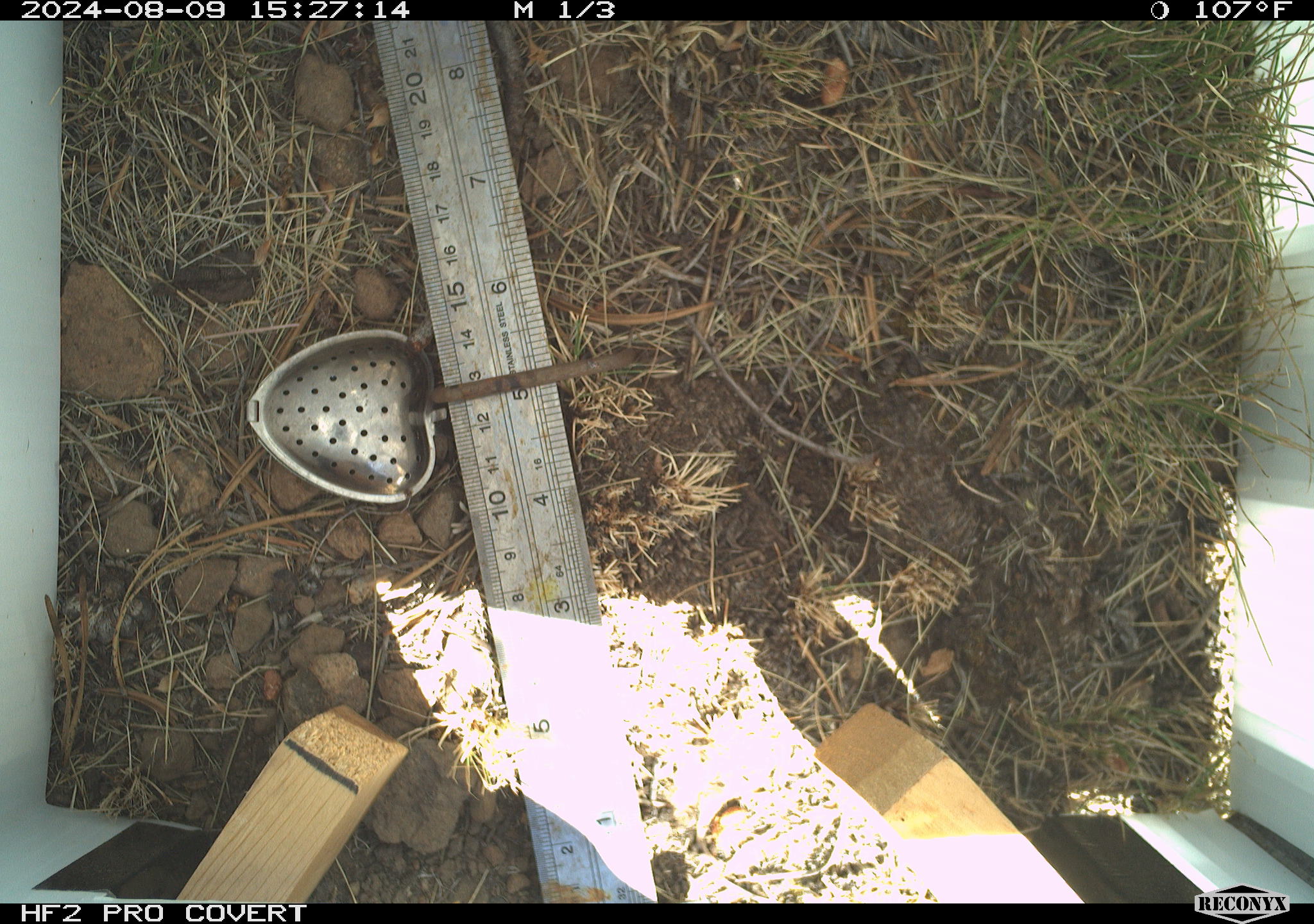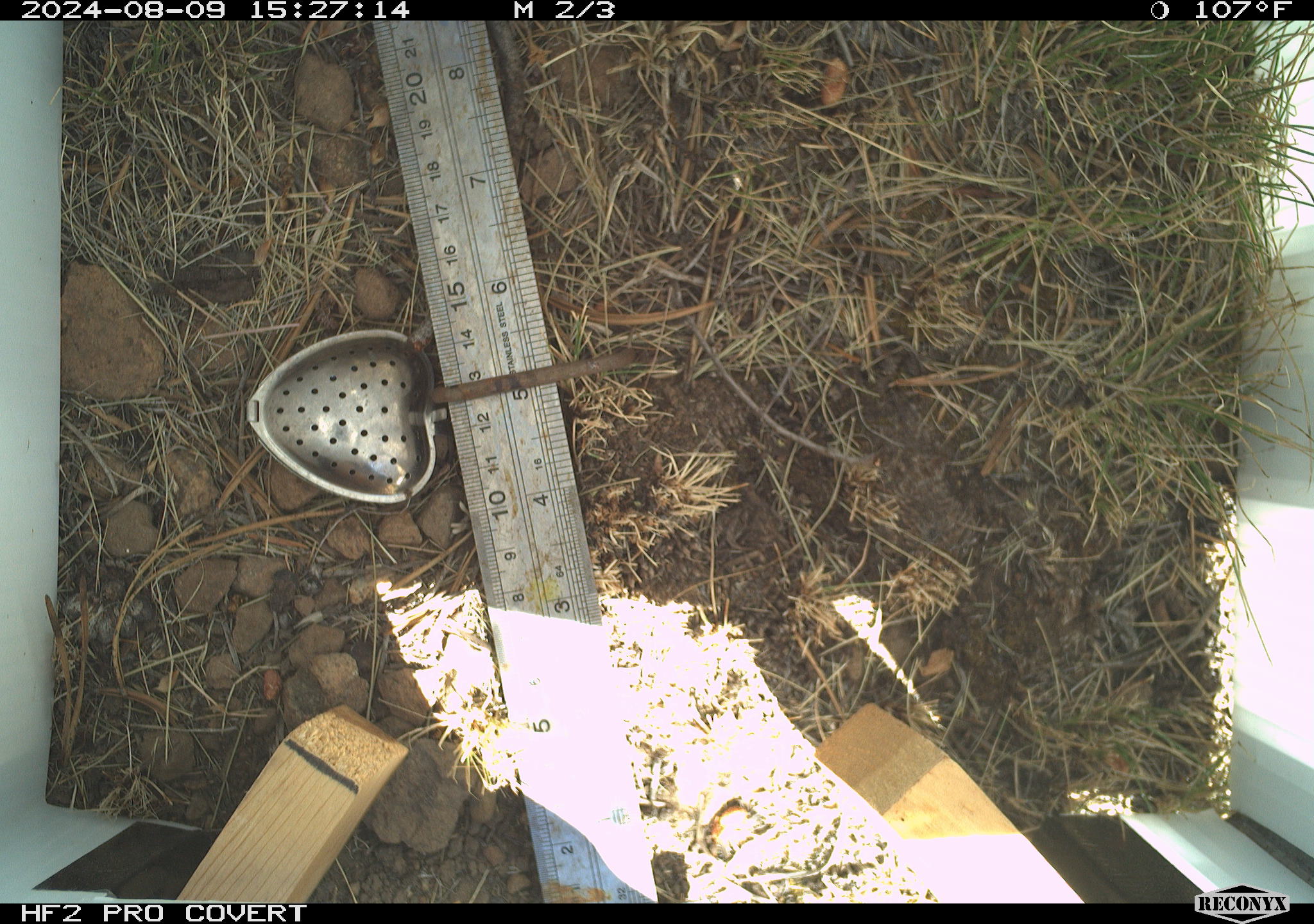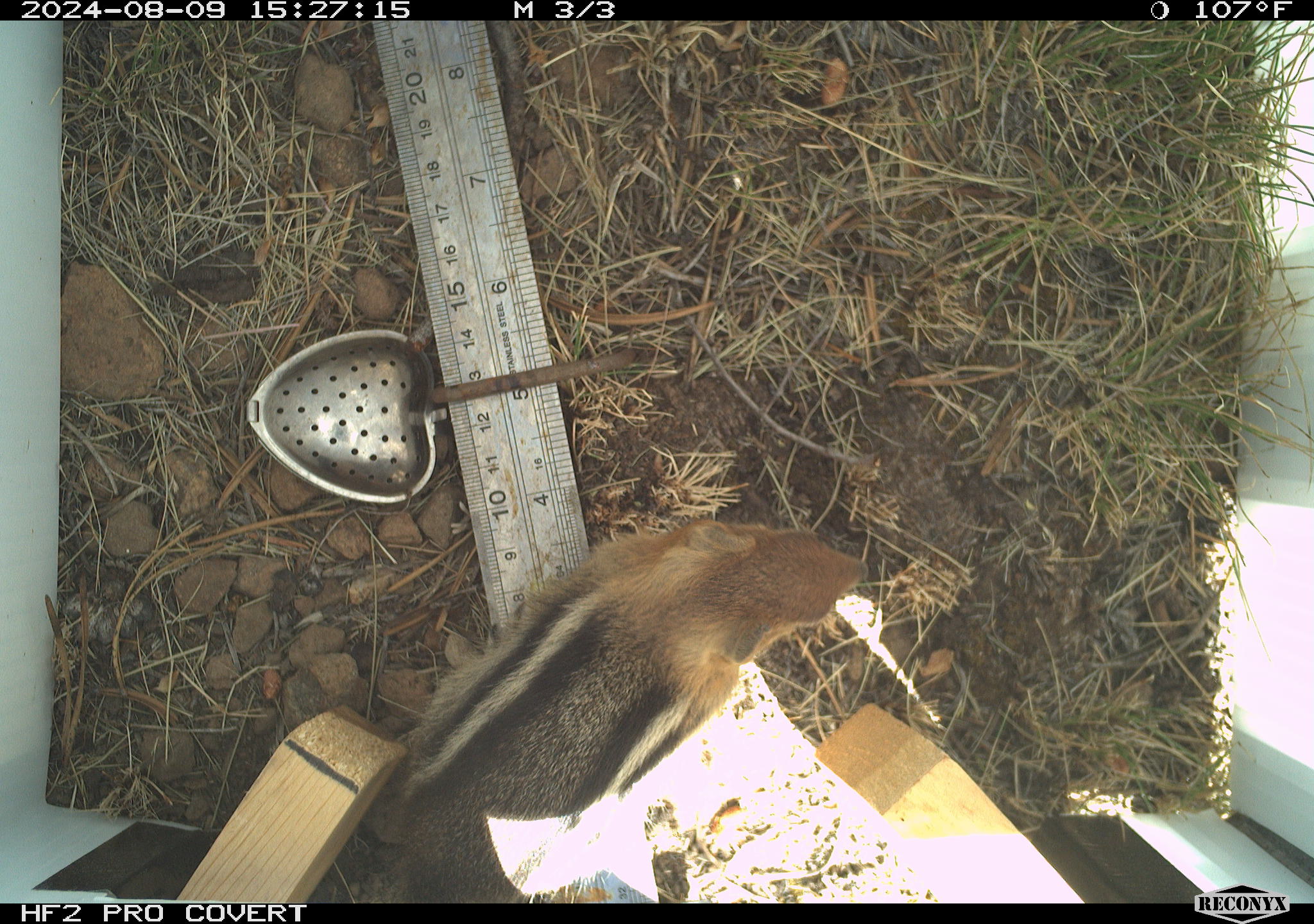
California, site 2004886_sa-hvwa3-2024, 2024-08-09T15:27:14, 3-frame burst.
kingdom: Animalia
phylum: Chordata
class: Mammalia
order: Rodentia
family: Sciuridae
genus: Callospermophilus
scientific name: Callospermophilus lateralis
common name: golden mantled ground squirrel